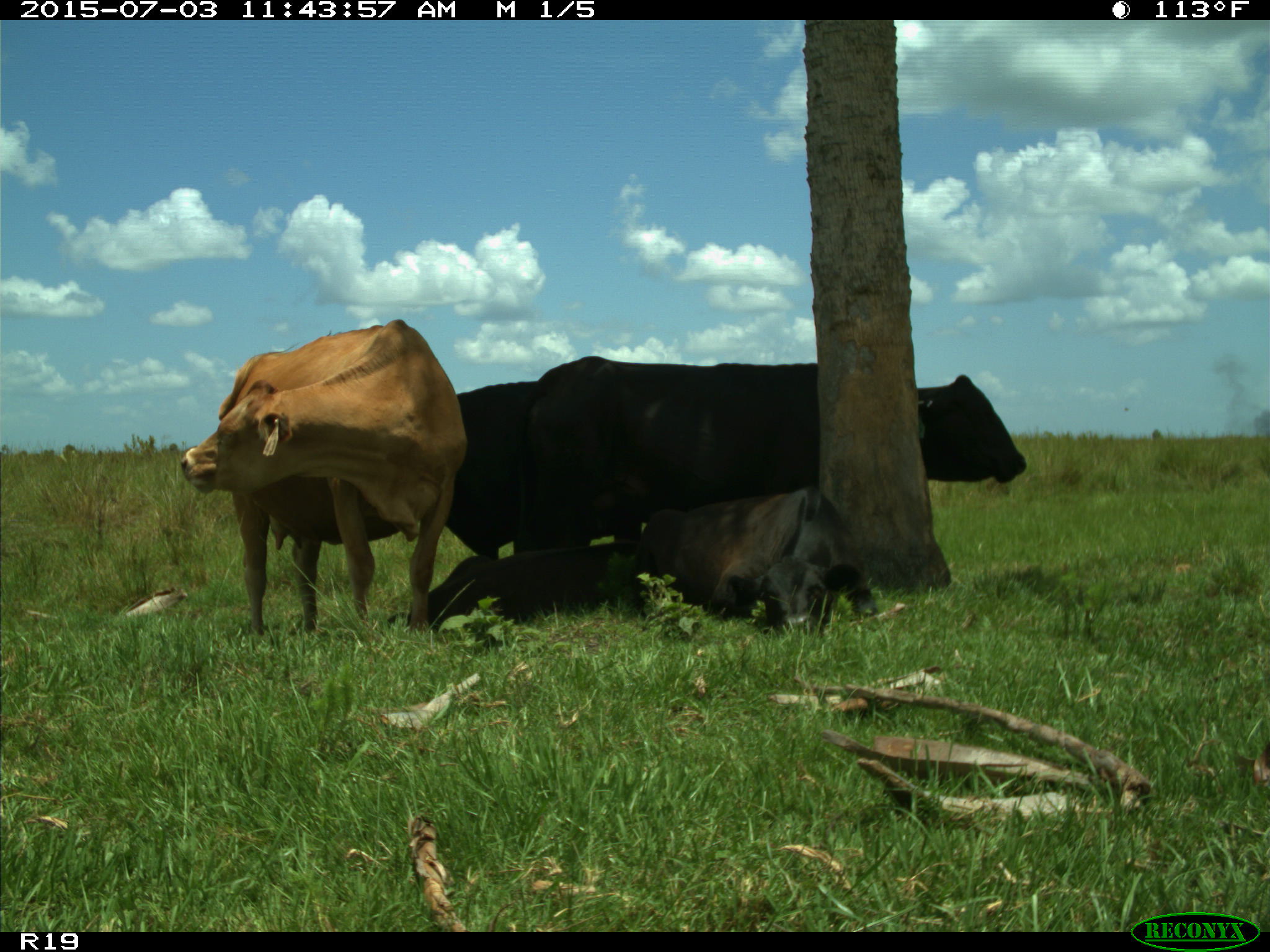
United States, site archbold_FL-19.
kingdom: Animalia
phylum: Chordata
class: Mammalia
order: Artiodactyla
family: Bovidae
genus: Bos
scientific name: Bos taurus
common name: domestic cow